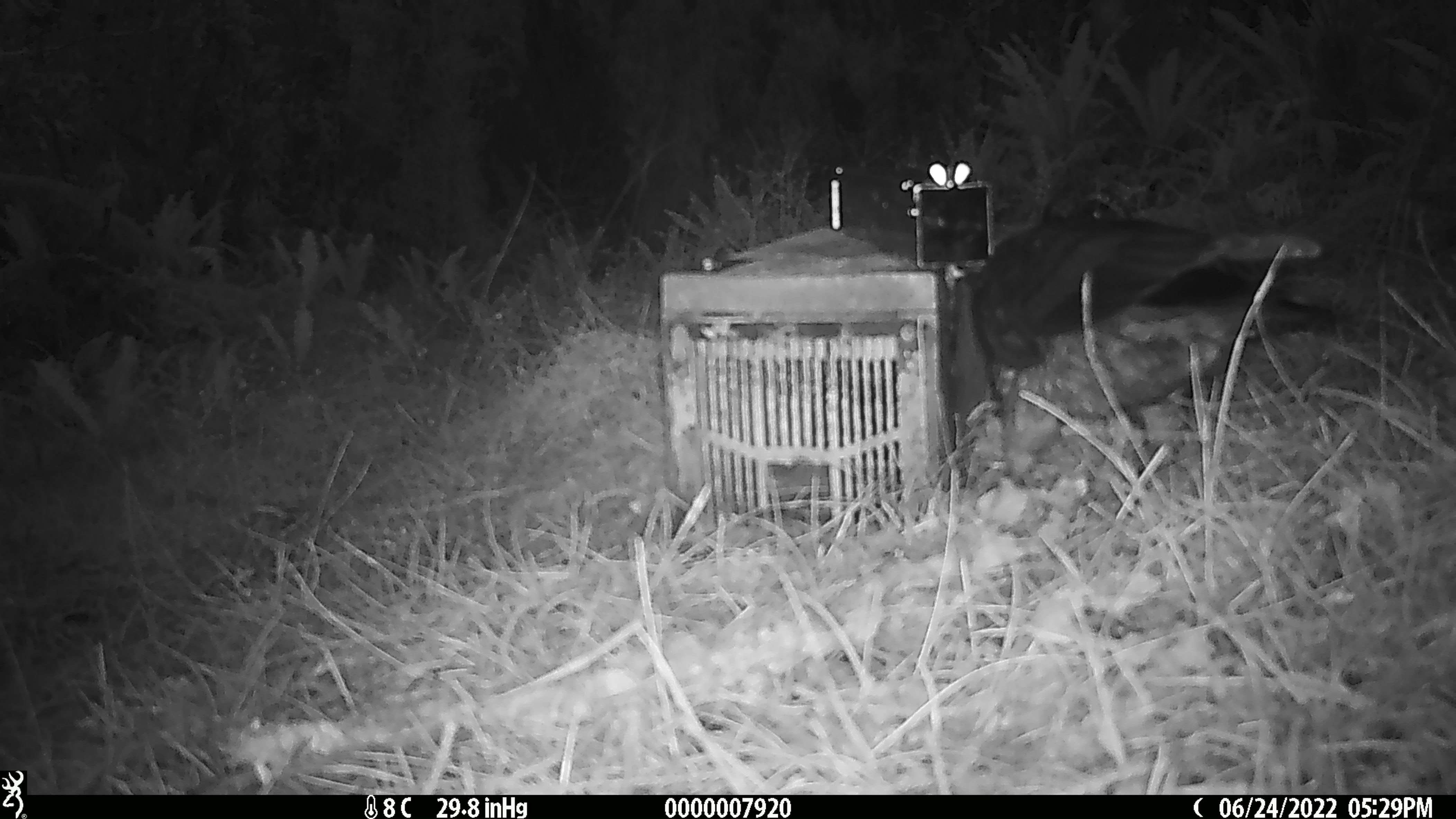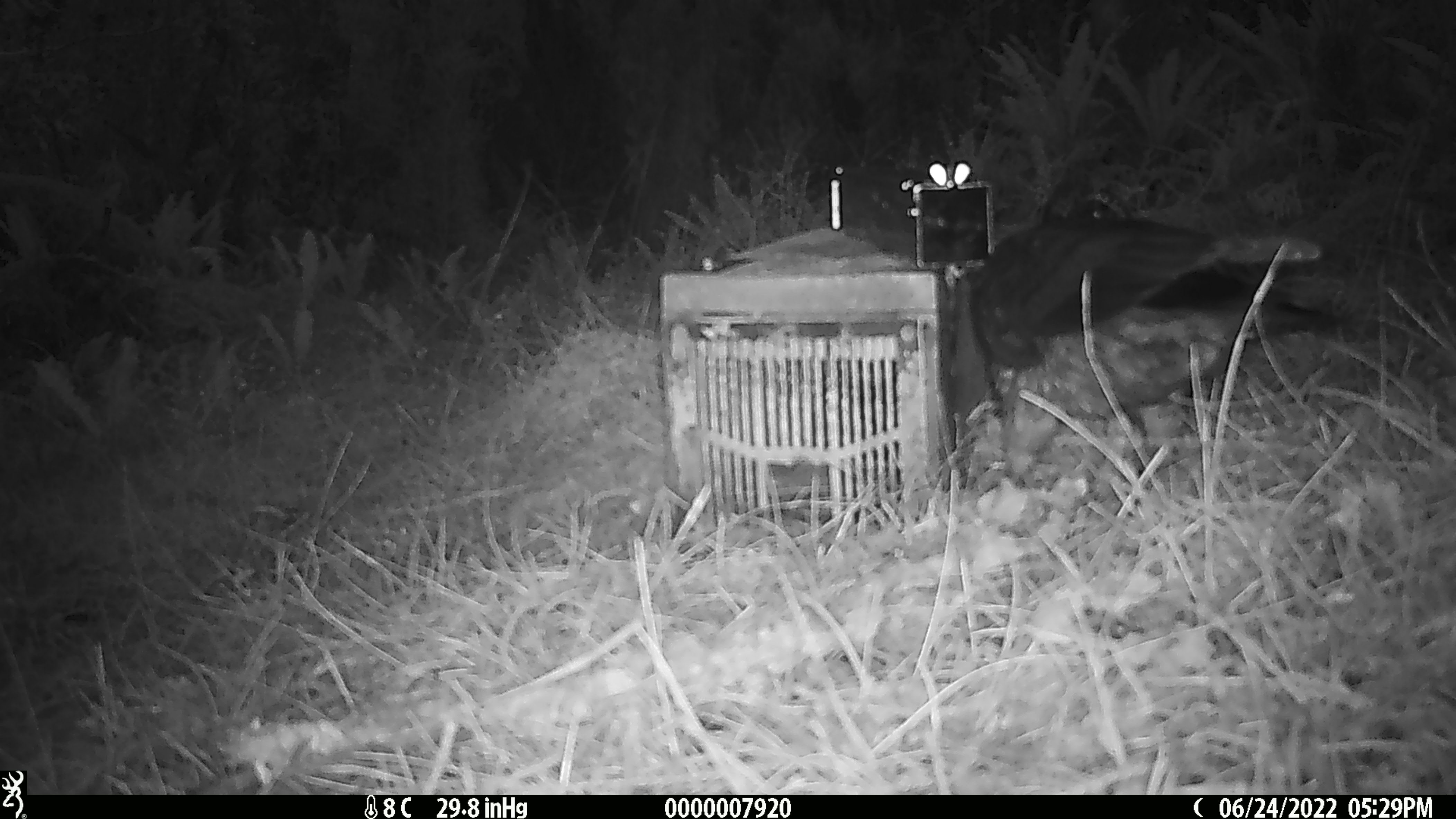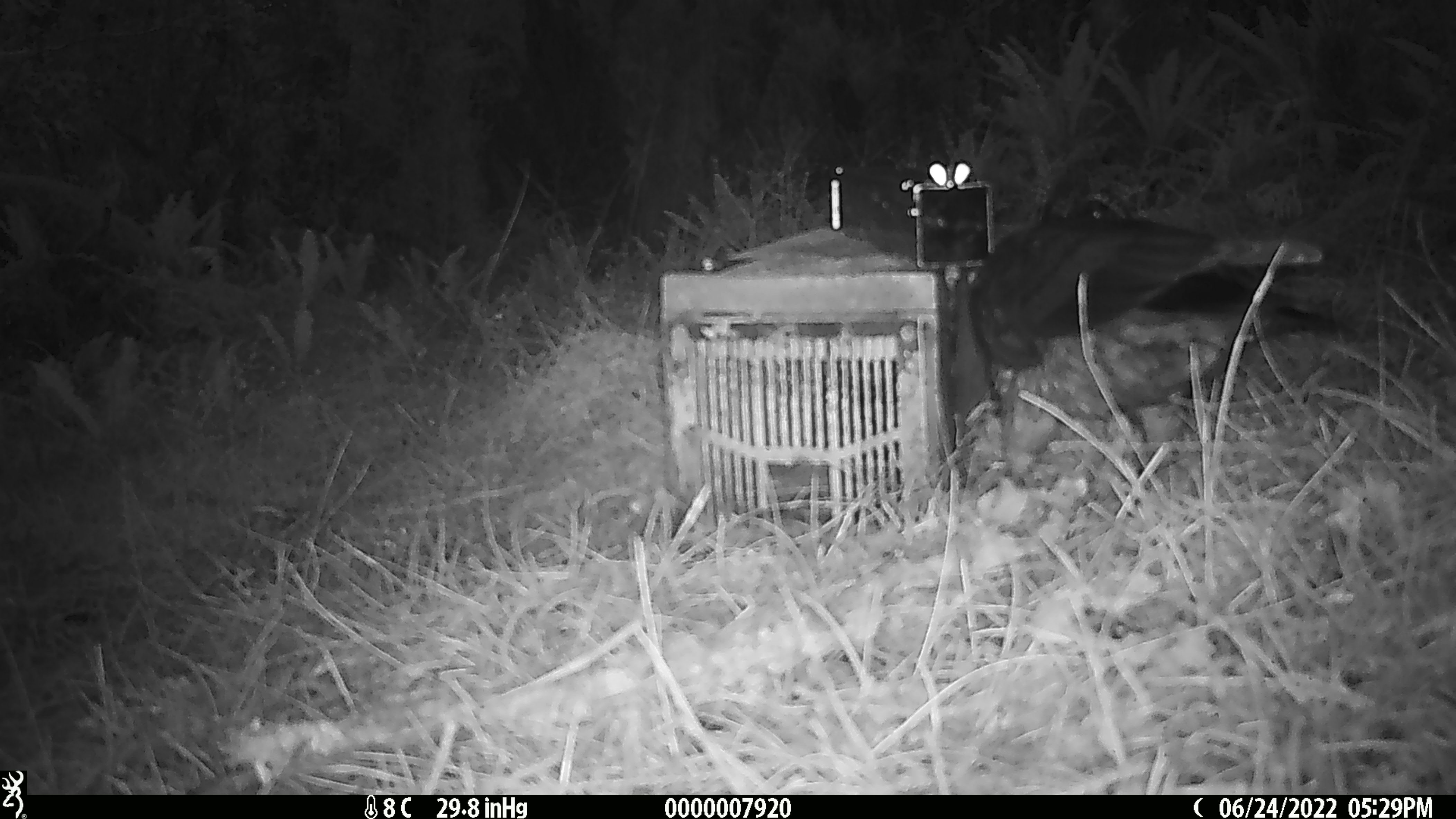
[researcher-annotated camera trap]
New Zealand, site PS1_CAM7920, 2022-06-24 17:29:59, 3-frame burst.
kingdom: Animalia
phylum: Chordata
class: Aves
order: Psittaciformes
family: Strigopidae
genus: Nestor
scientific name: Nestor notabilis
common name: kea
Kea (Nestor notabilis).